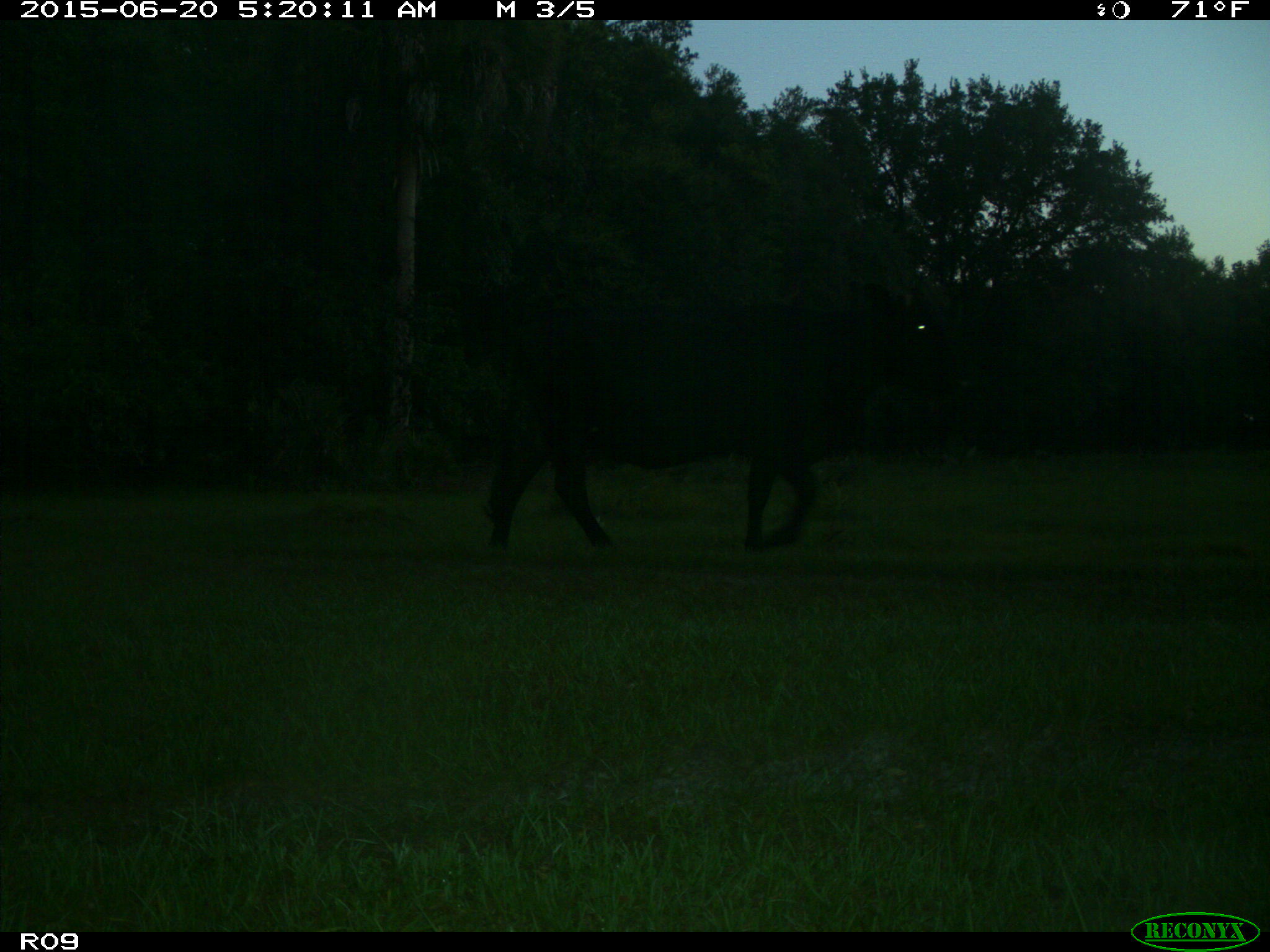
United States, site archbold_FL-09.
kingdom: Animalia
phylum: Chordata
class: Mammalia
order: Artiodactyla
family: Bovidae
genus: Bos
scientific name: Bos taurus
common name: domestic cow